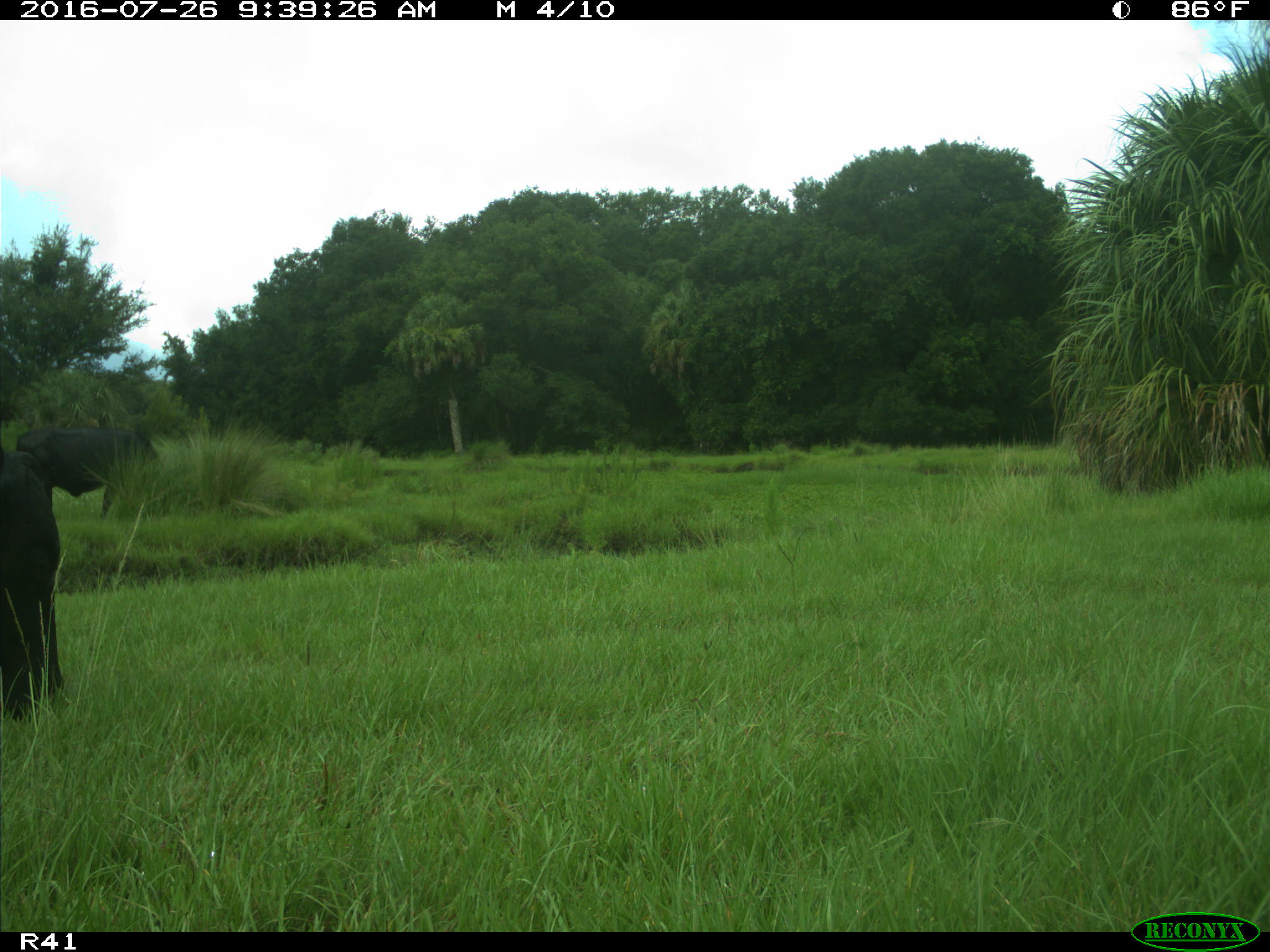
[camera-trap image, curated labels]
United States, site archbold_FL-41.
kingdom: Animalia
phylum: Chordata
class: Mammalia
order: Artiodactyla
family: Bovidae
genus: Bos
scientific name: Bos taurus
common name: domestic cow